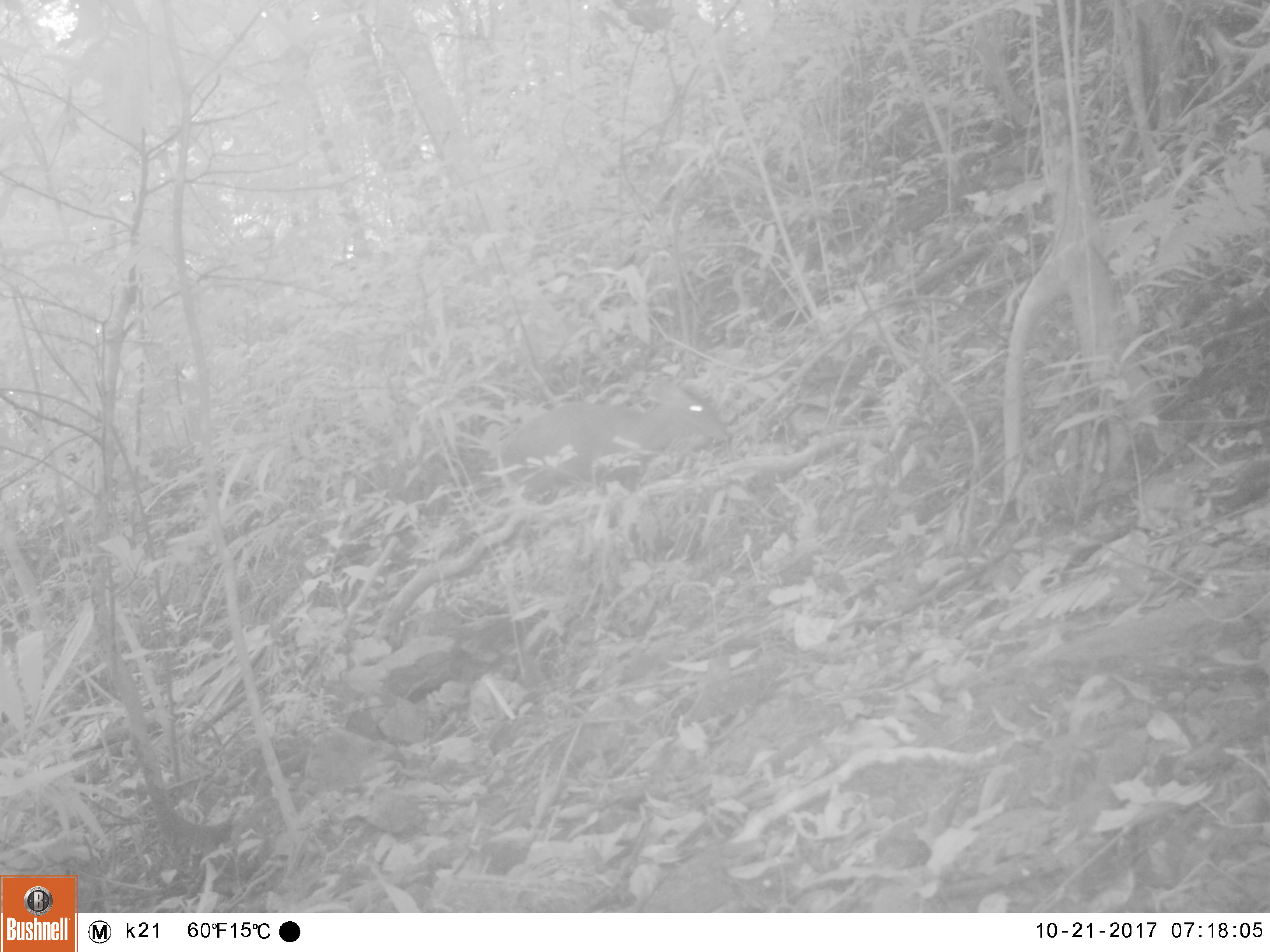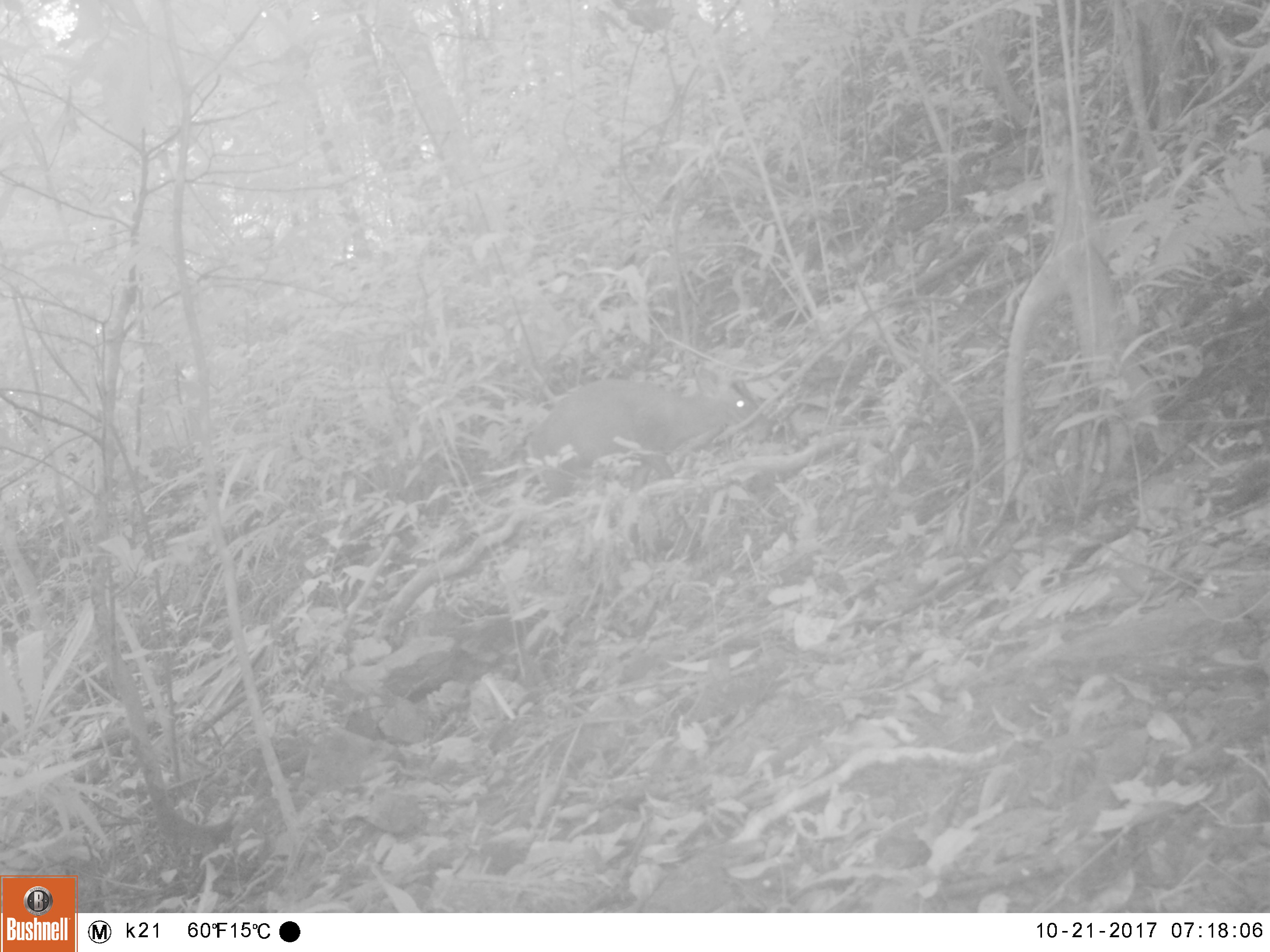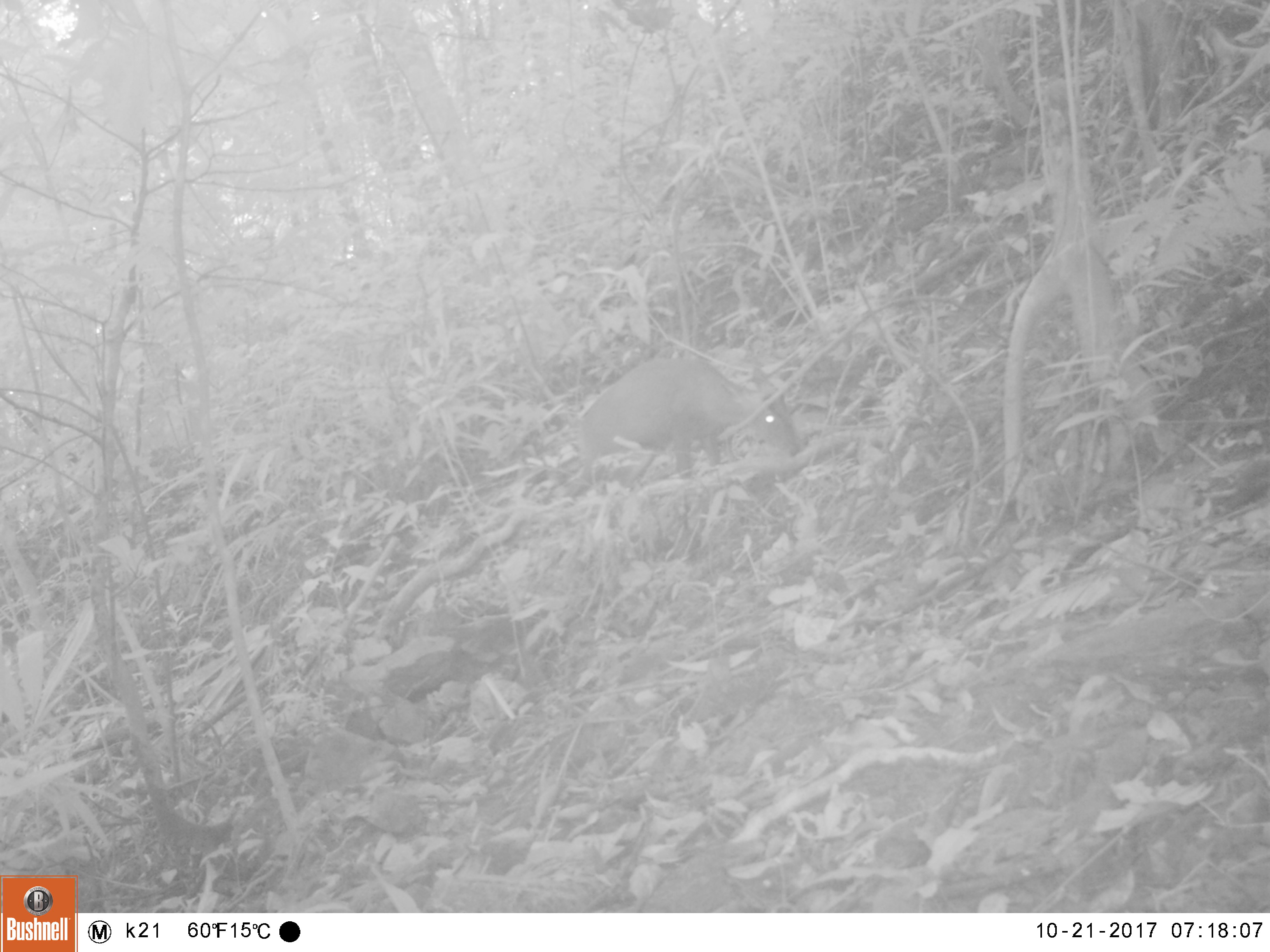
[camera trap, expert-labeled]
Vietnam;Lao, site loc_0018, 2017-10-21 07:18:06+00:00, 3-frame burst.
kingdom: Animalia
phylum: Chordata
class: Mammalia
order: Artiodactyla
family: Cervidae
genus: Muntiacus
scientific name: Muntiacus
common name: muntjacs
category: unidentified muntjac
Unidentified muntjac (muntjacs) (Muntiacus). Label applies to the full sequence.